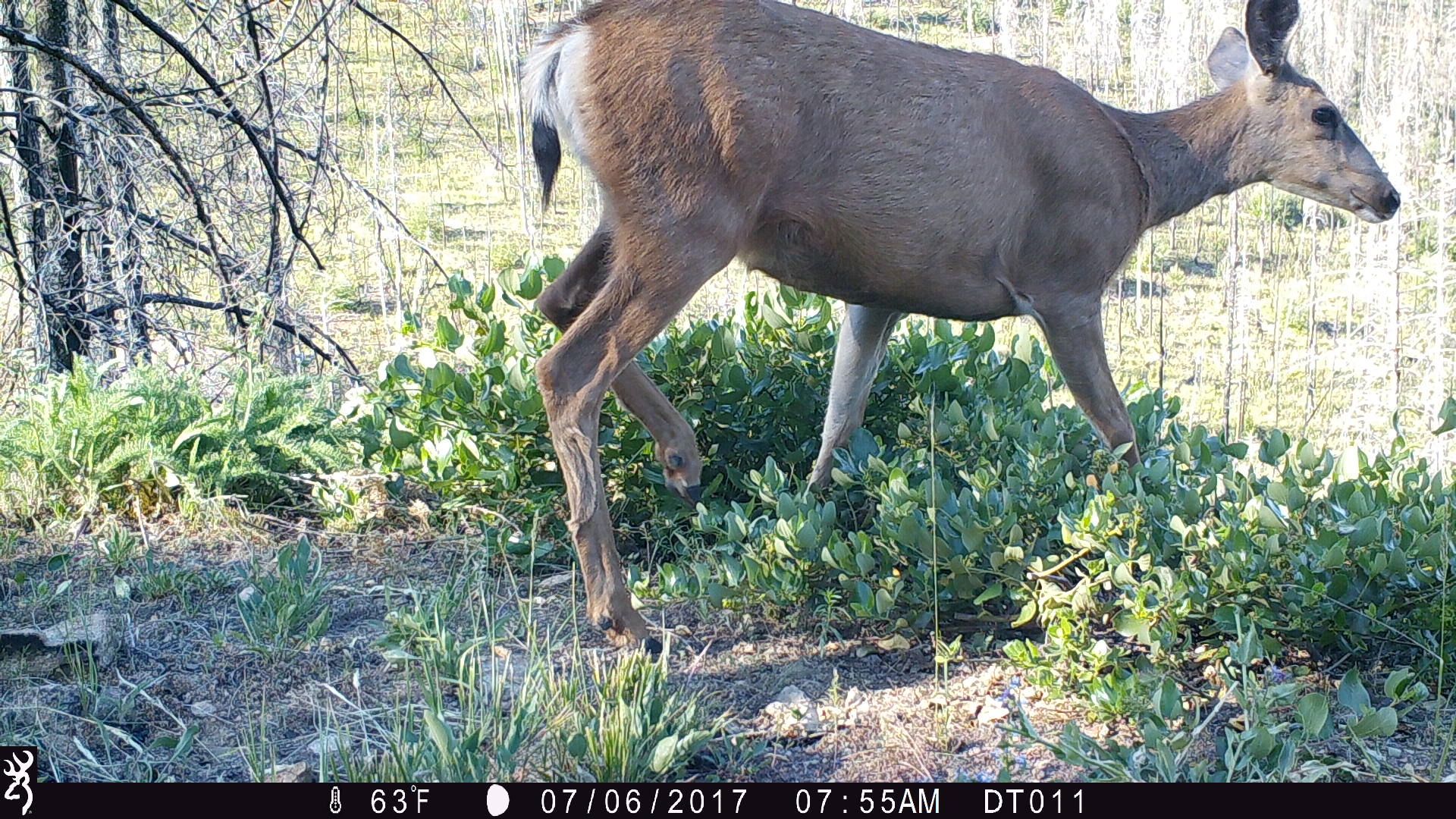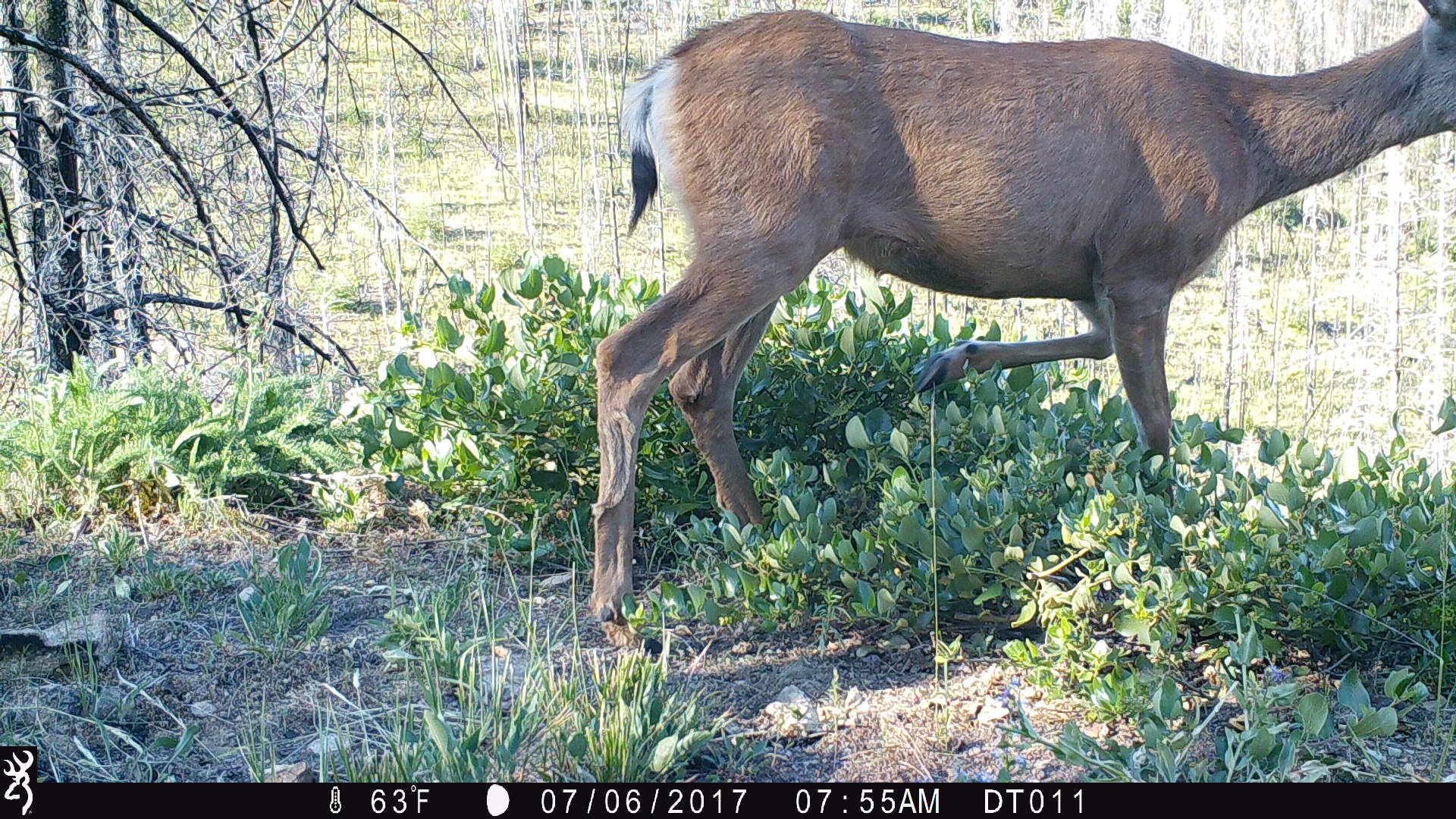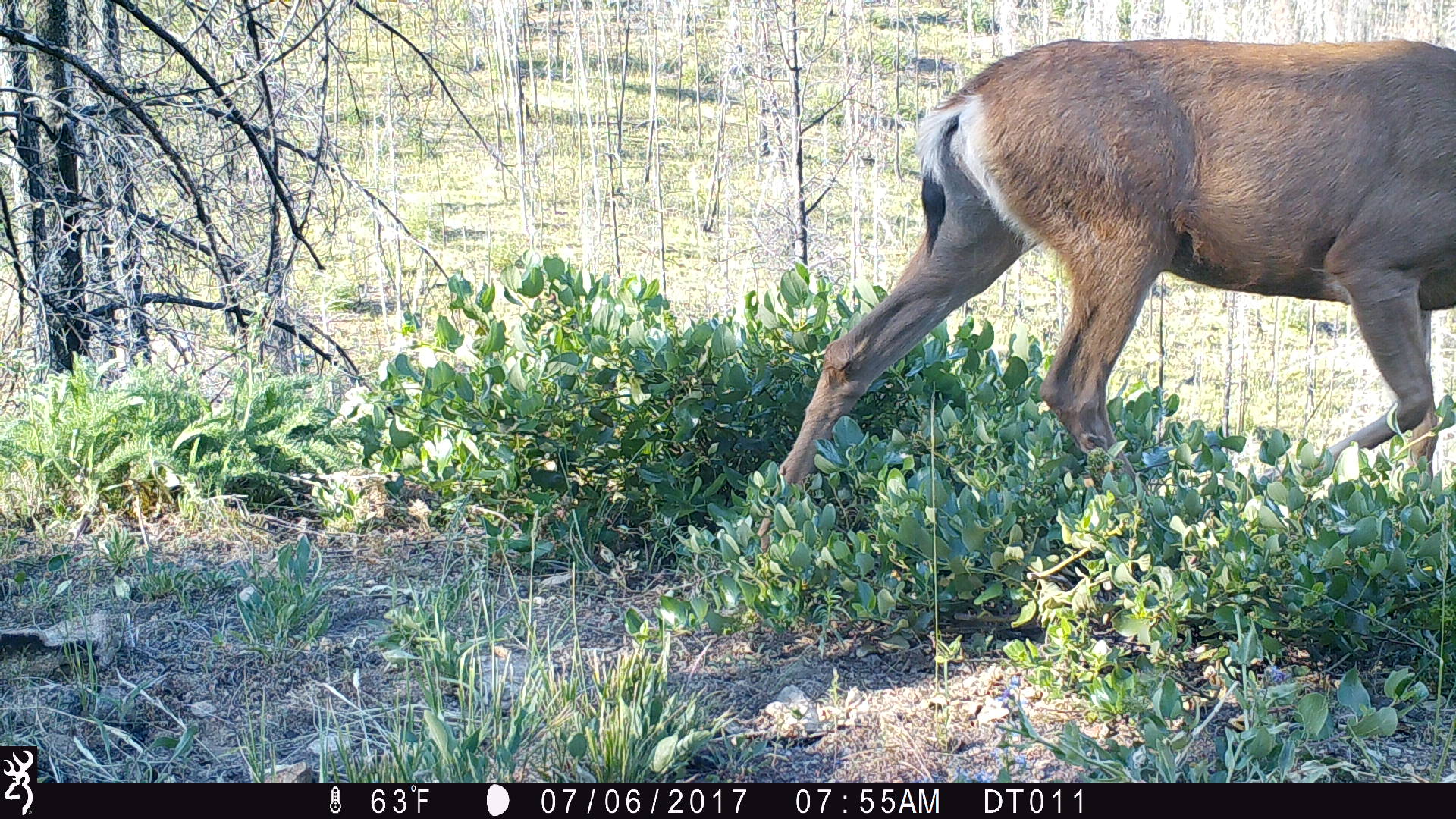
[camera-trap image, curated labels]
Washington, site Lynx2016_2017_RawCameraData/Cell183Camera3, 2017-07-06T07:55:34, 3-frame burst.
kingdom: Animalia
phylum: Chordata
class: Mammalia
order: Artiodactyla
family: Cervidae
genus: Odocoileus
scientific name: Odocoileus hemionus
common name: mule deer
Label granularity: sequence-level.